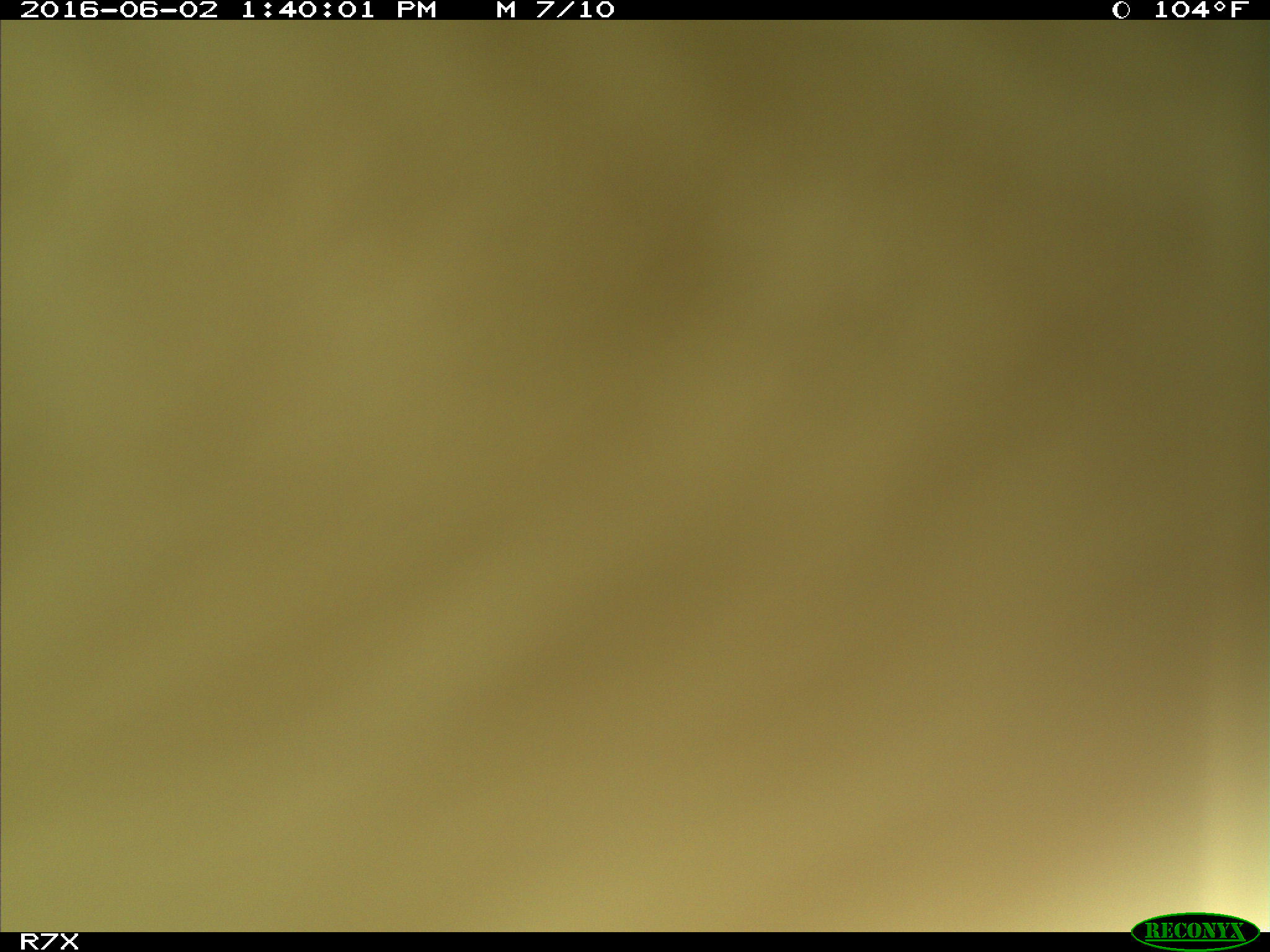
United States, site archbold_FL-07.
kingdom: Animalia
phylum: Chordata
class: Mammalia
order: Artiodactyla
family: Bovidae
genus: Bos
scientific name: Bos taurus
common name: domestic cow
Bos taurus (domestic cow).